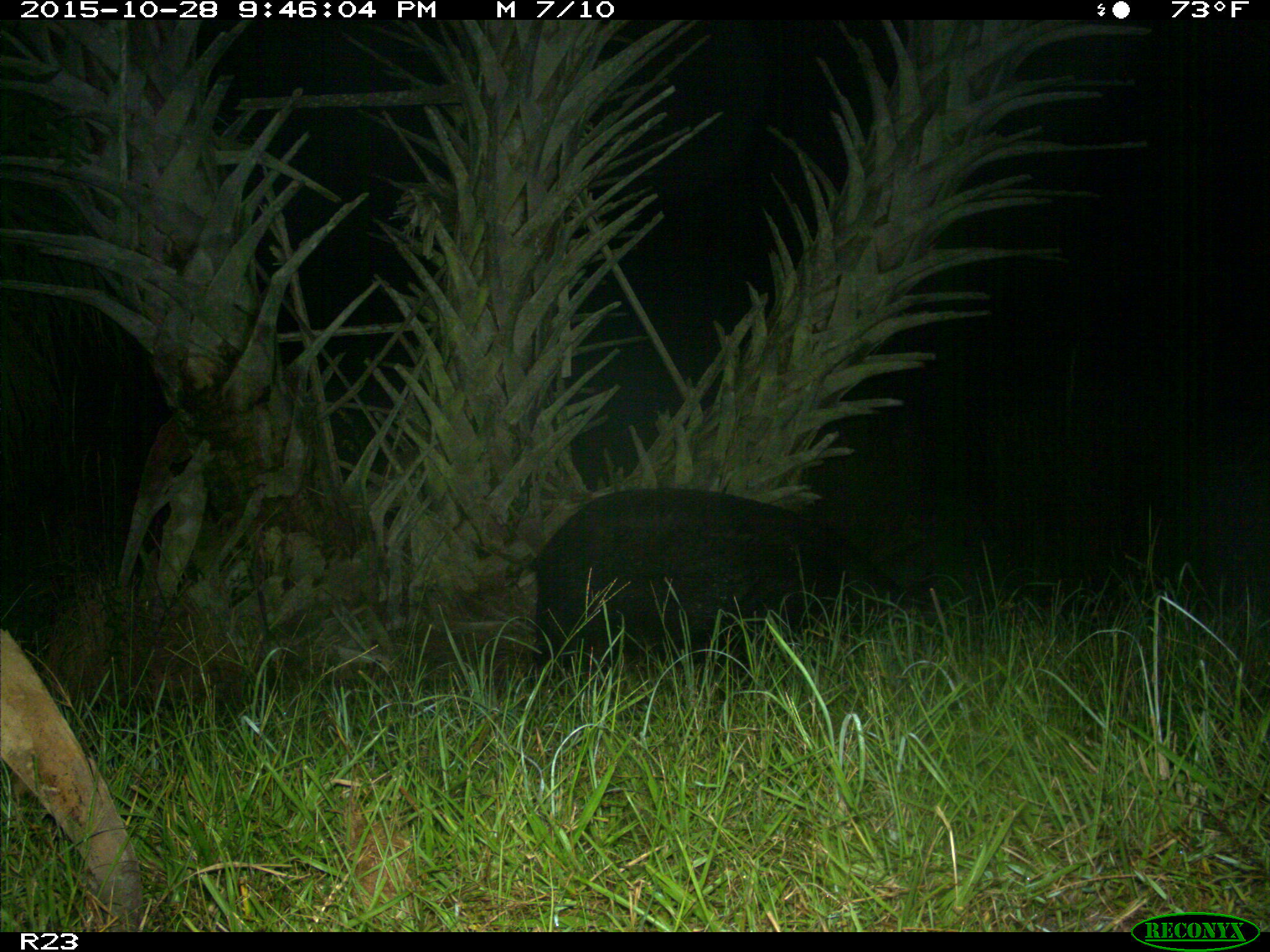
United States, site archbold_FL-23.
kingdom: Animalia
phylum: Chordata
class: Mammalia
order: Artiodactyla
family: Suidae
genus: Sus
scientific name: Sus scrofa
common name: wild boar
Sus scrofa (wild boar).